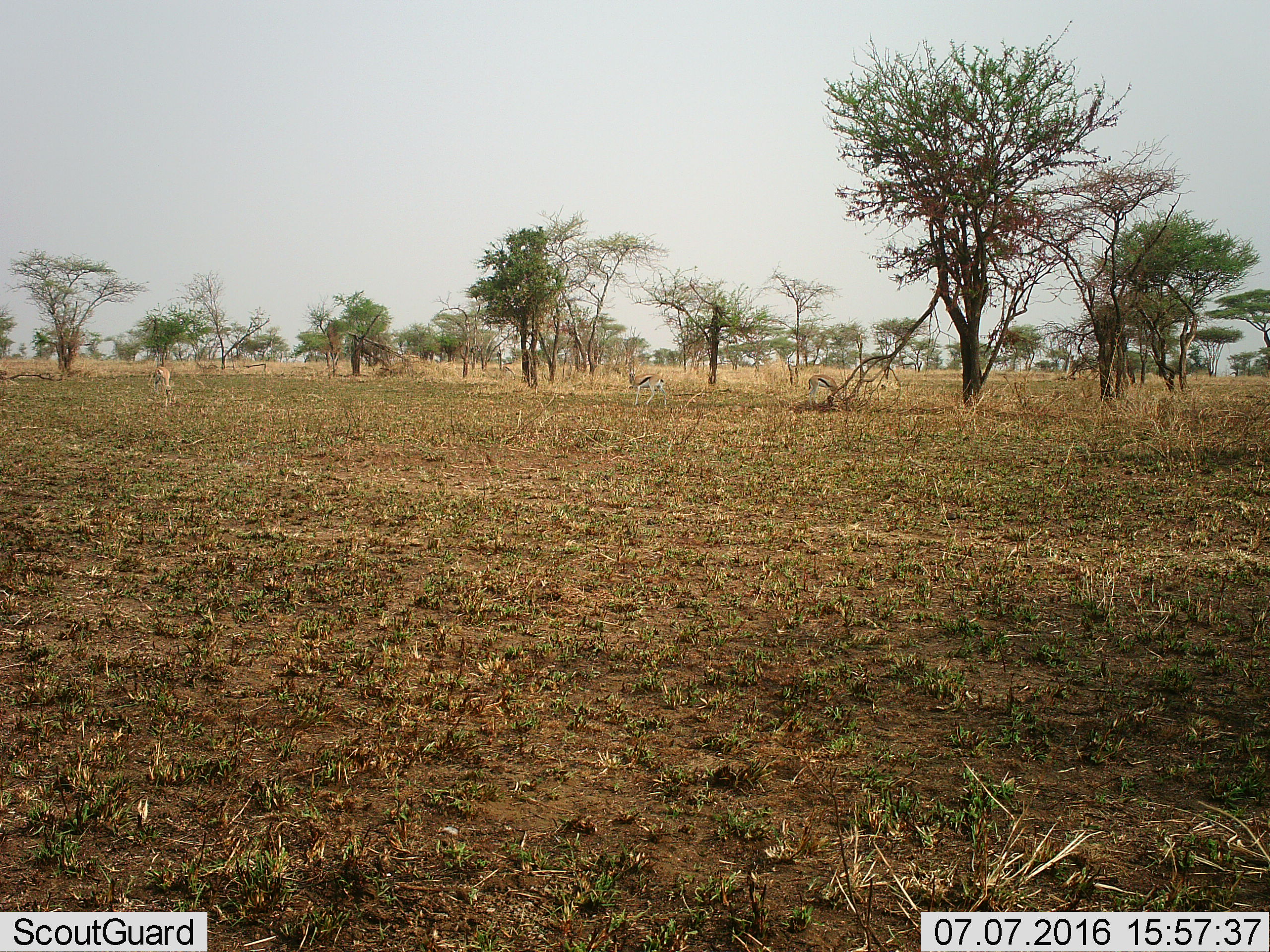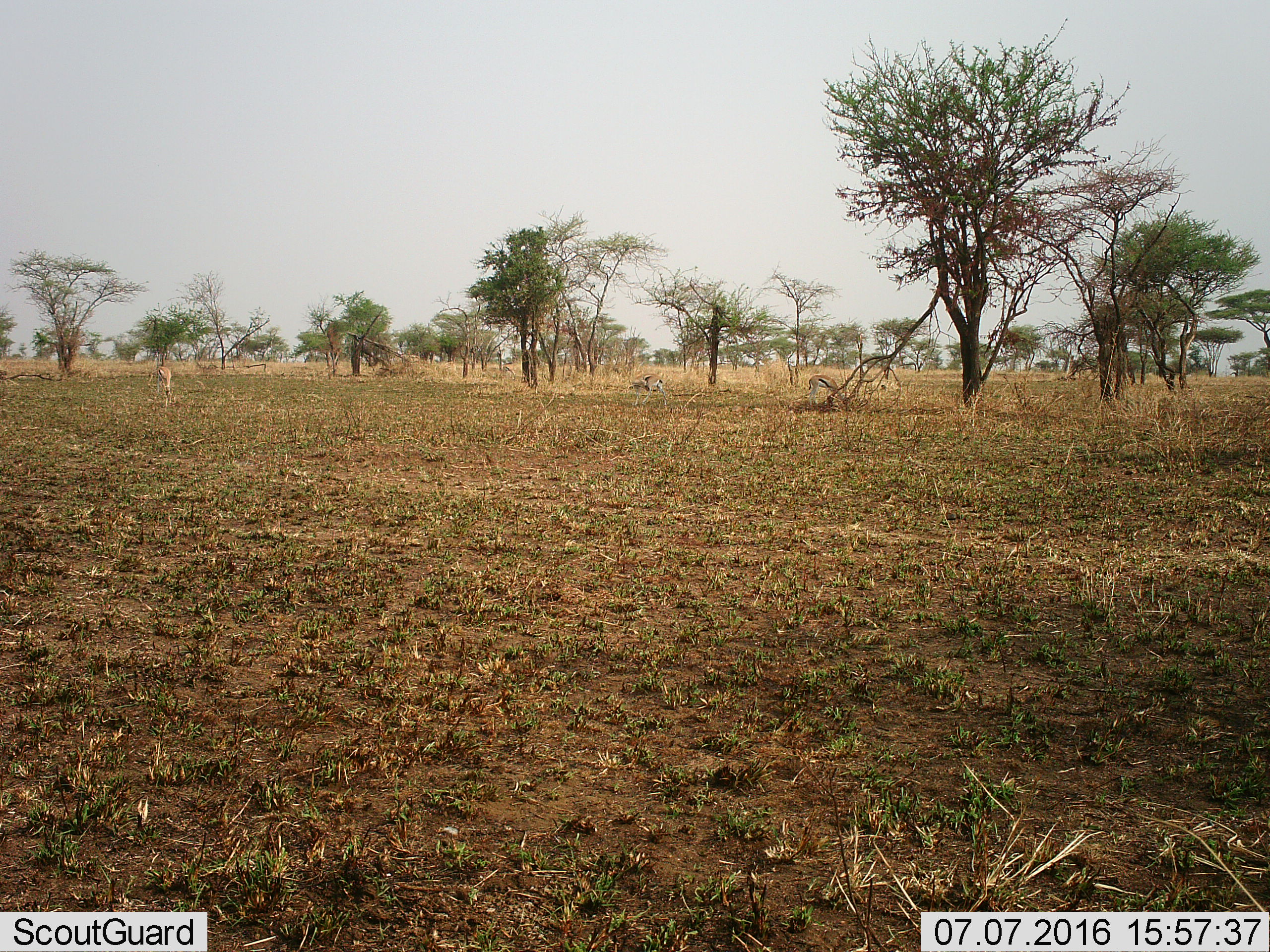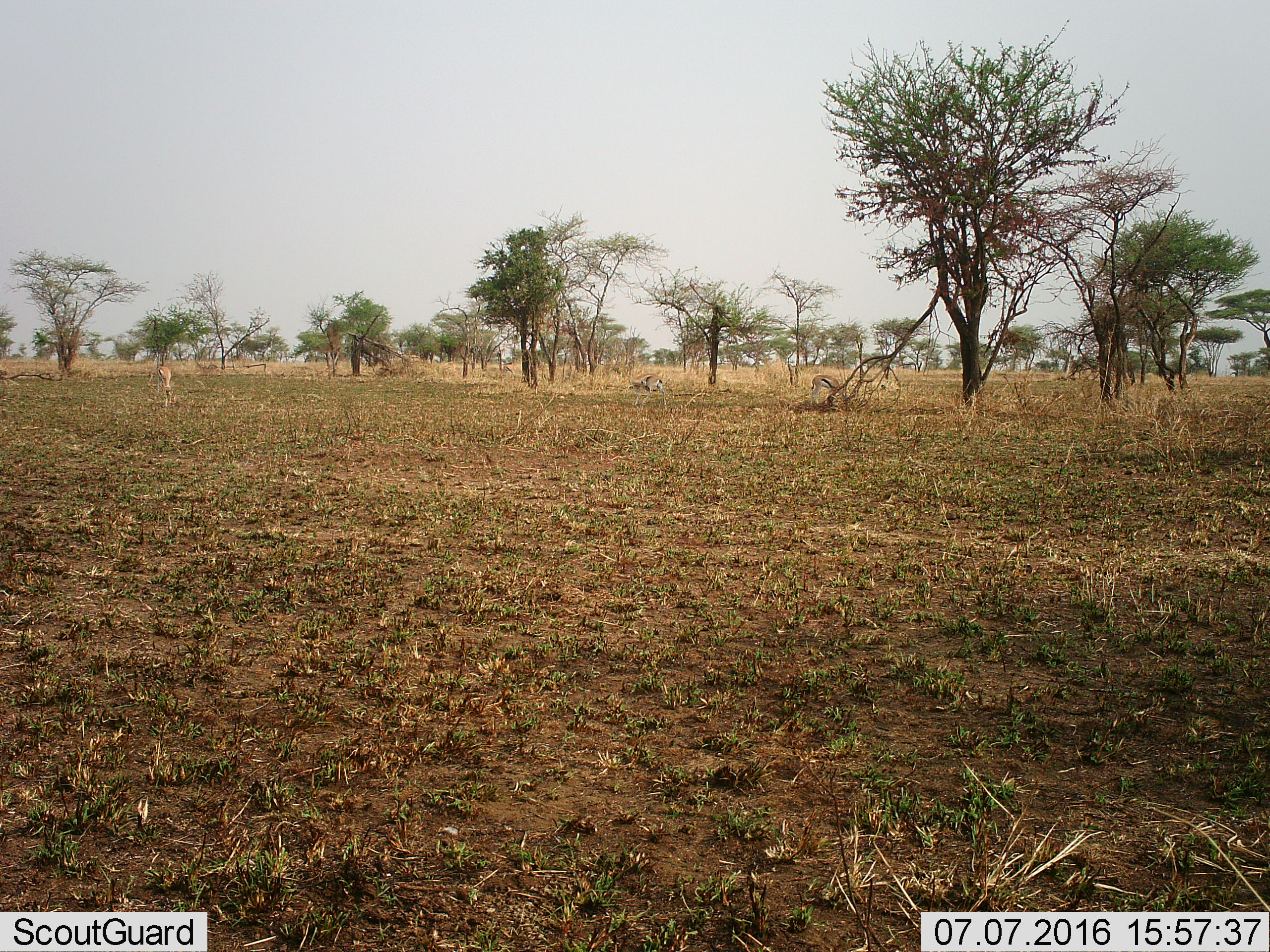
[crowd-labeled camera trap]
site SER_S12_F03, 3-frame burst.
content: unidentified animal